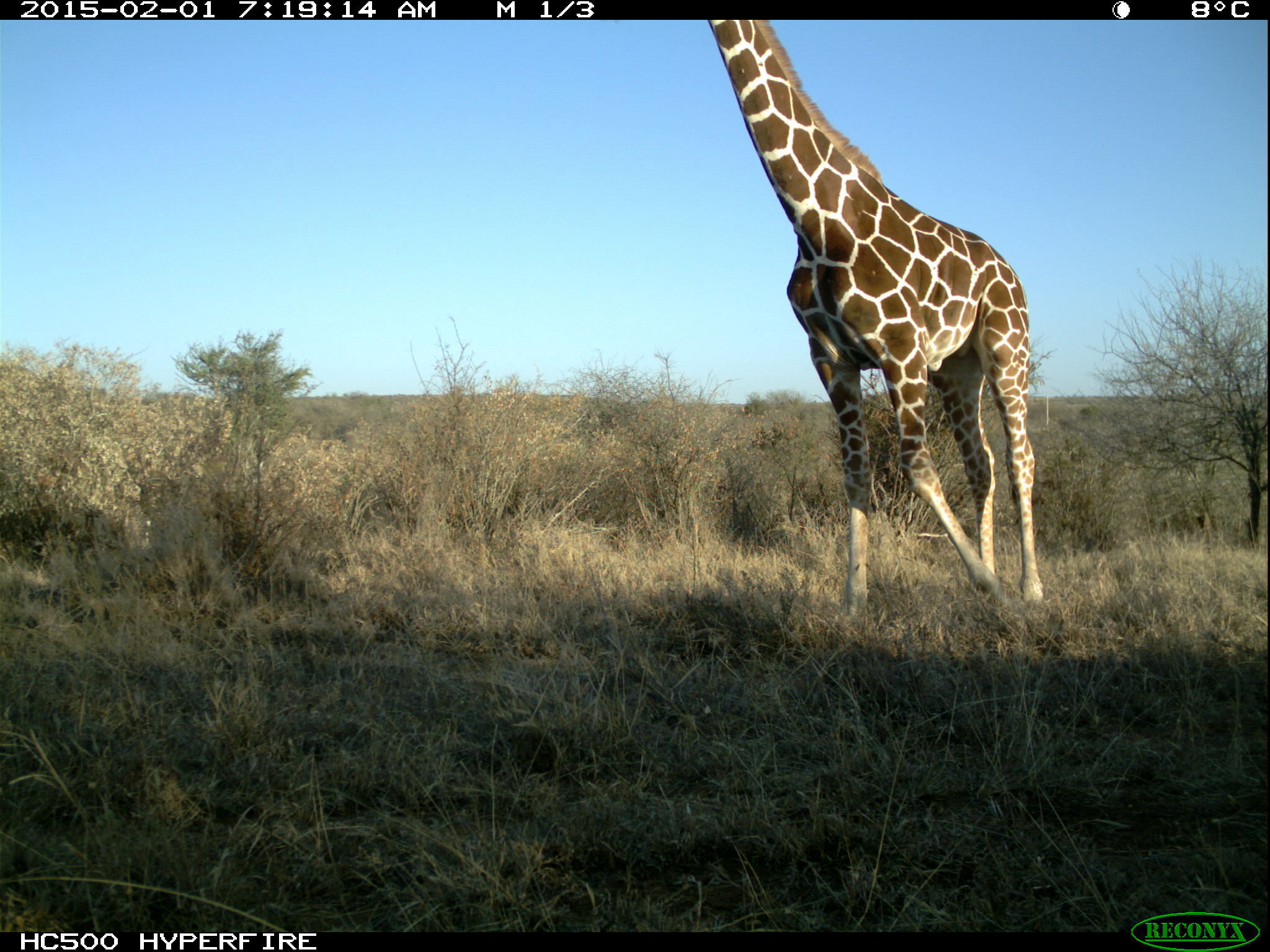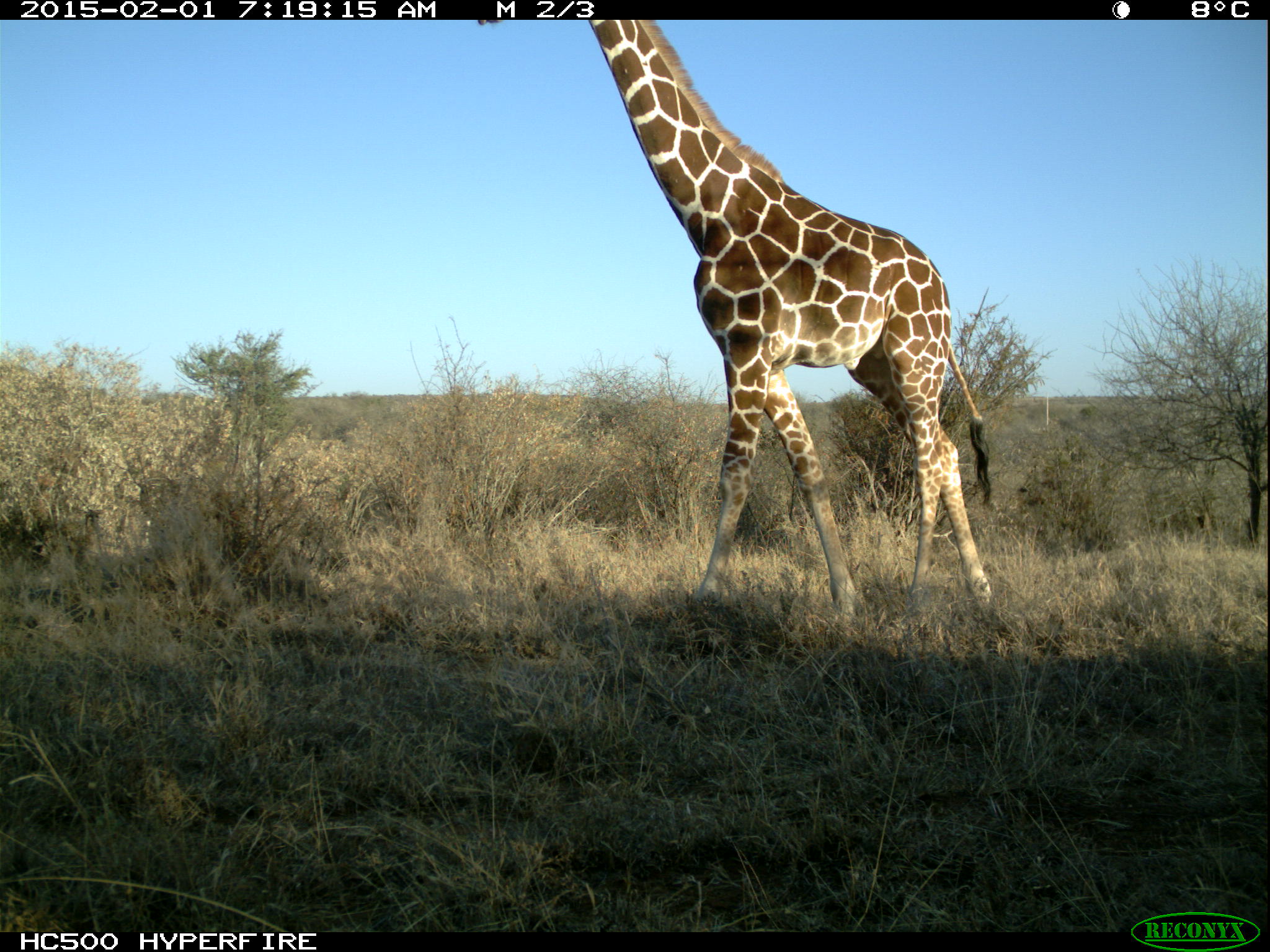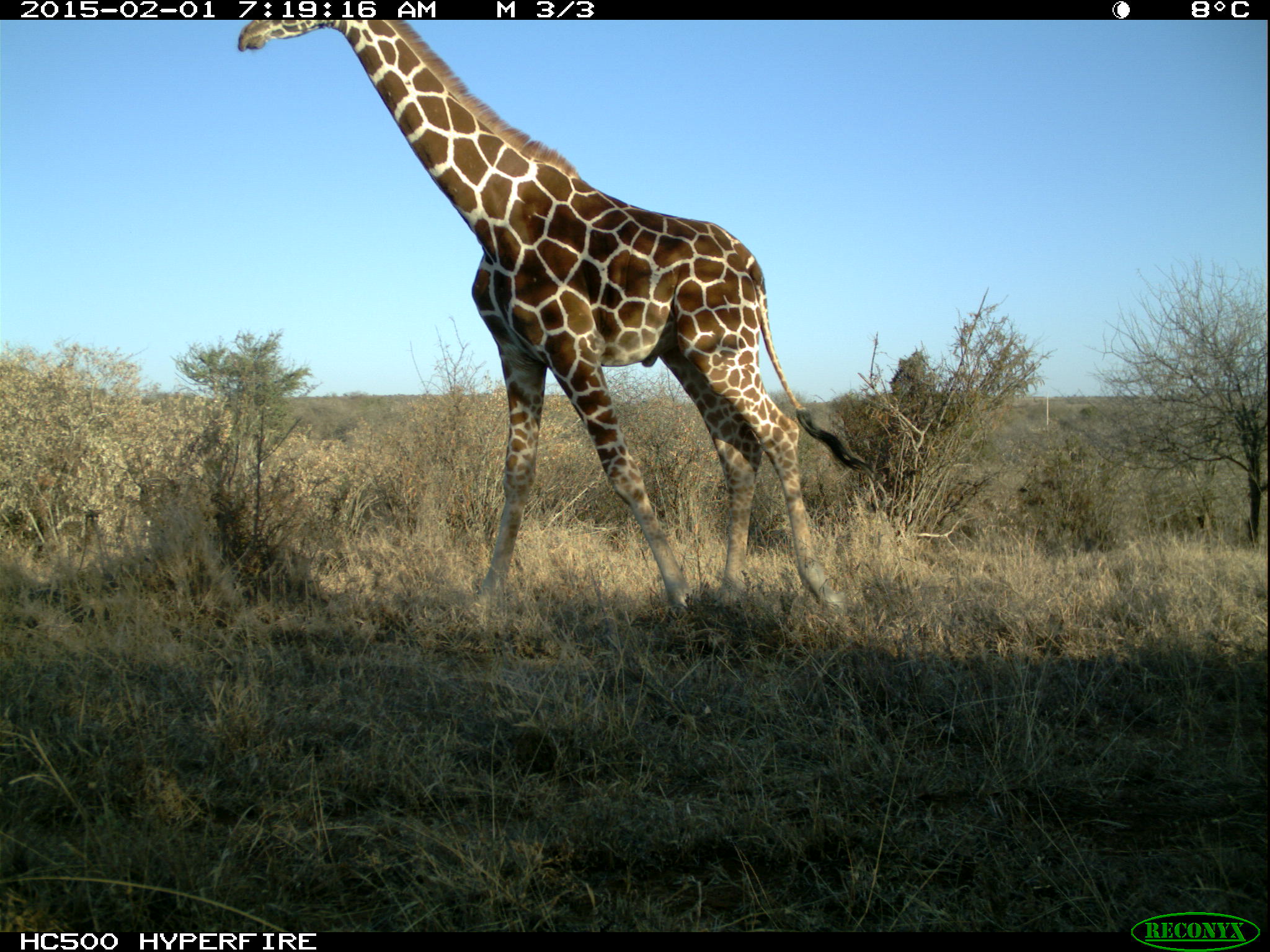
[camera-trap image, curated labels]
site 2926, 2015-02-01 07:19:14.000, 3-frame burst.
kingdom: Animalia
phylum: Chordata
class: Mammalia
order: Artiodactyla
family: Giraffidae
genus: Giraffa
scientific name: Giraffa camelopardalis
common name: giraffe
Giraffa camelopardalis (giraffe), count 2.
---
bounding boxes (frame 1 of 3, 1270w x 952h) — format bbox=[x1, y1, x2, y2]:
giraffa camelopardalis: bbox=[703, 17, 1042, 636]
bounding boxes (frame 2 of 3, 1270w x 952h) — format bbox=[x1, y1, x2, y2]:
giraffa camelopardalis: bbox=[589, 17, 996, 640]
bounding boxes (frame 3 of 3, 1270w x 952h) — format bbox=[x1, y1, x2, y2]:
giraffa camelopardalis: bbox=[234, 17, 867, 624]